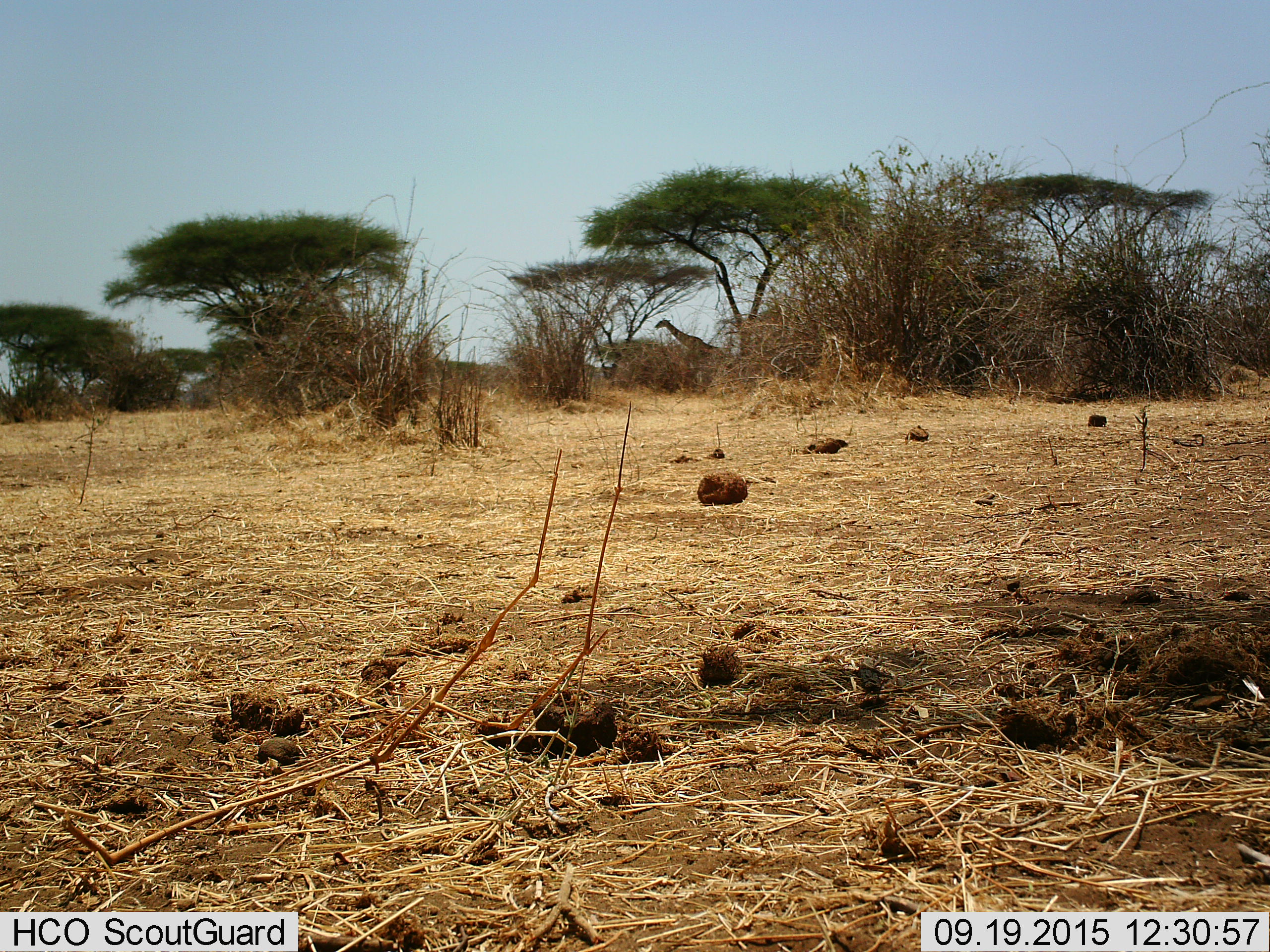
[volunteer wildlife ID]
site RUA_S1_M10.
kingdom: Animalia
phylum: Chordata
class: Mammalia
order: Artiodactyla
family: Giraffidae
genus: Giraffa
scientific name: Giraffa camelopardalis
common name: giraffe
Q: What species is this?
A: Giraffe (Giraffa camelopardalis).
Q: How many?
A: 1.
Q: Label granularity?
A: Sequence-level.